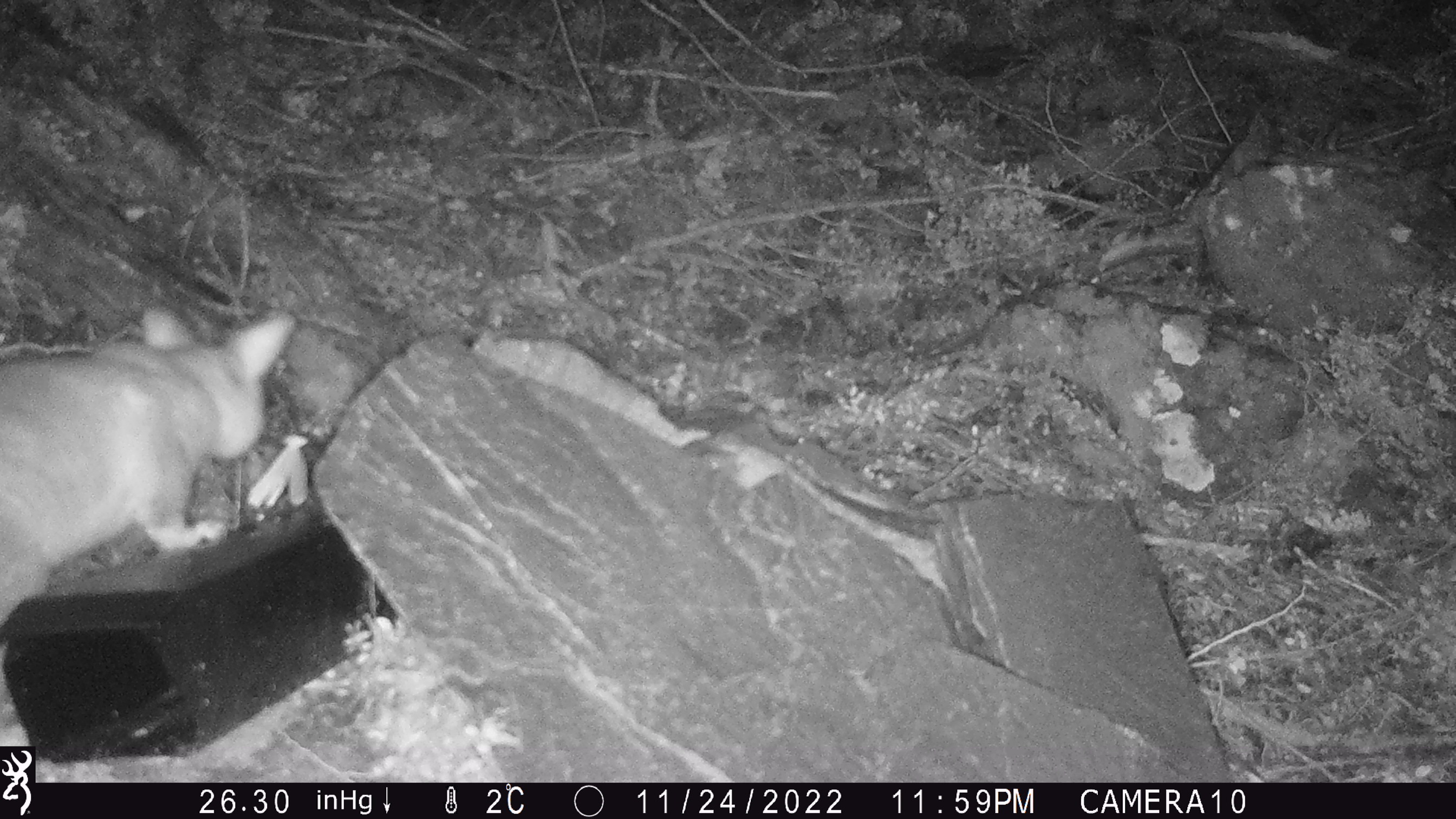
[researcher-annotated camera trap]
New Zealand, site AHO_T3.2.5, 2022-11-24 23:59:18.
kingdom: Animalia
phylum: Chordata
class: Mammalia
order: Diprotodontia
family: Phalangeridae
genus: Trichosurus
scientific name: Trichosurus vulpecula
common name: common brushtail possum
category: possum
Possum (common brushtail possum) (Trichosurus vulpecula).